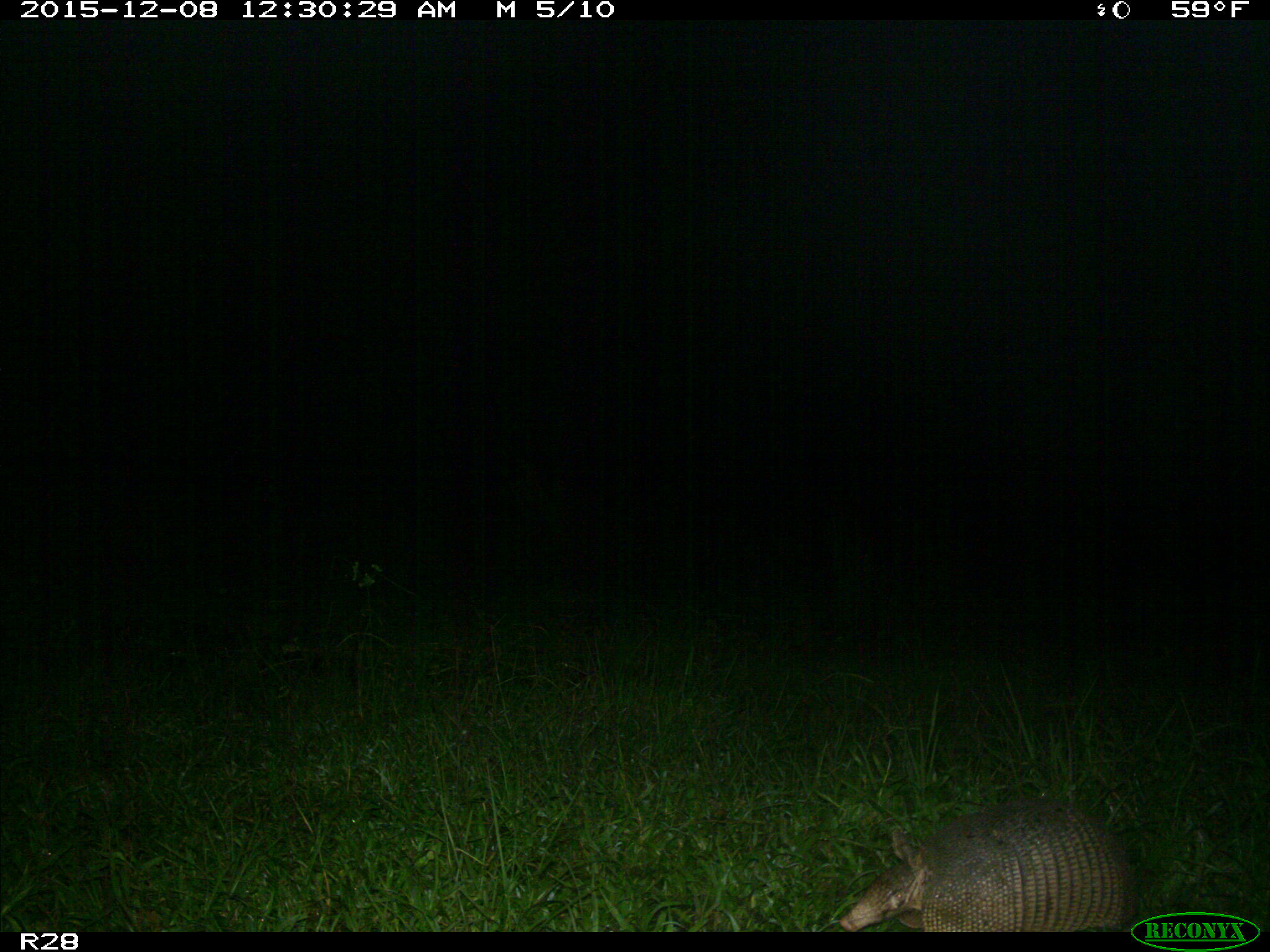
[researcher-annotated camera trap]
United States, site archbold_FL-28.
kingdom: Animalia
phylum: Chordata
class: Mammalia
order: Cingulata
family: Dasypodidae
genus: Dasypus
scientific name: Dasypus novemcinctus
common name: nine-banded armadillo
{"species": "Dasypus novemcinctus (nine-banded armadillo)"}